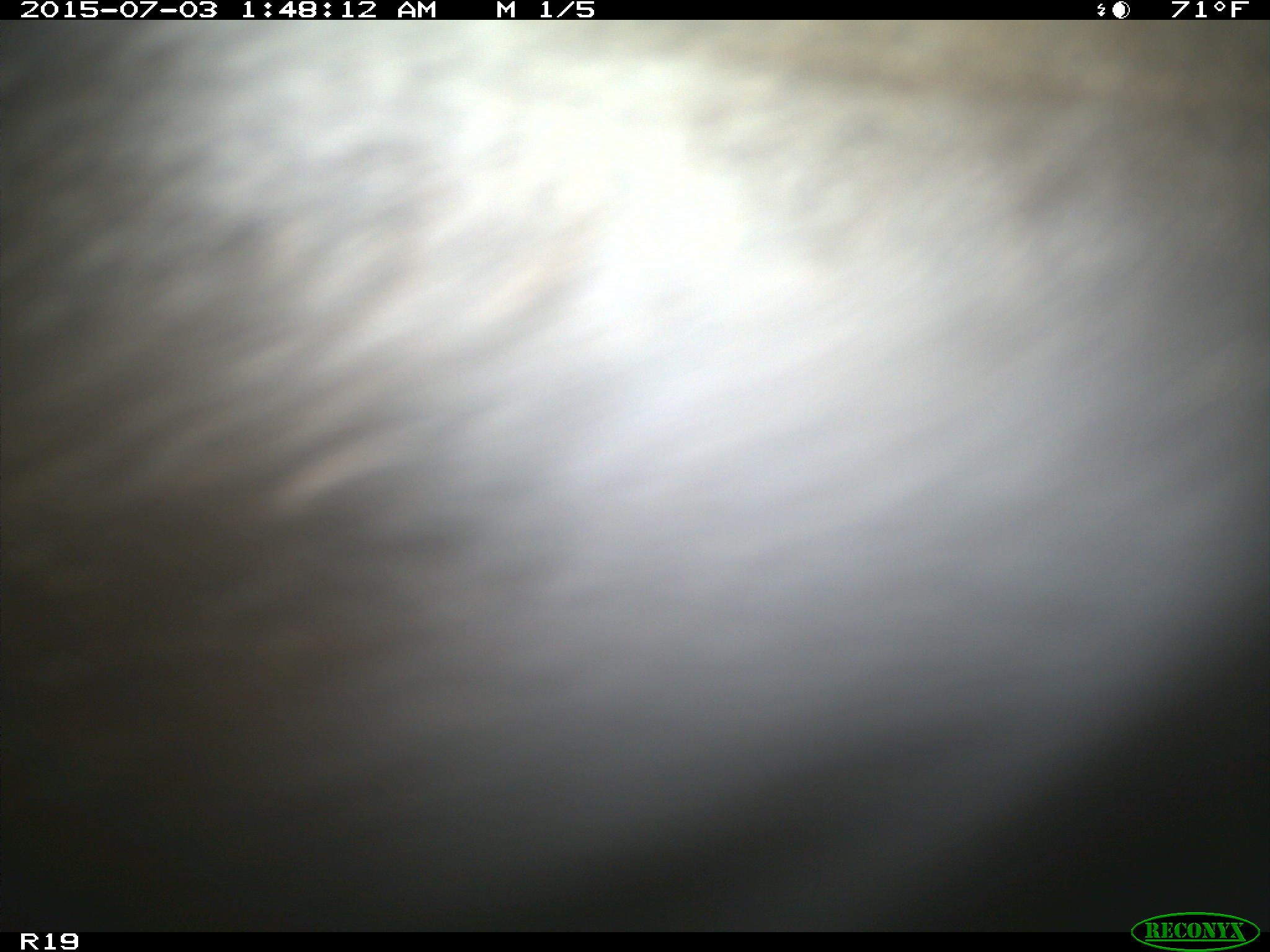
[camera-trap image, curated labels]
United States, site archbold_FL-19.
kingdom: Animalia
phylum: Chordata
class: Mammalia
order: Artiodactyla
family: Bovidae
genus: Bos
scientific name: Bos taurus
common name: domestic cow